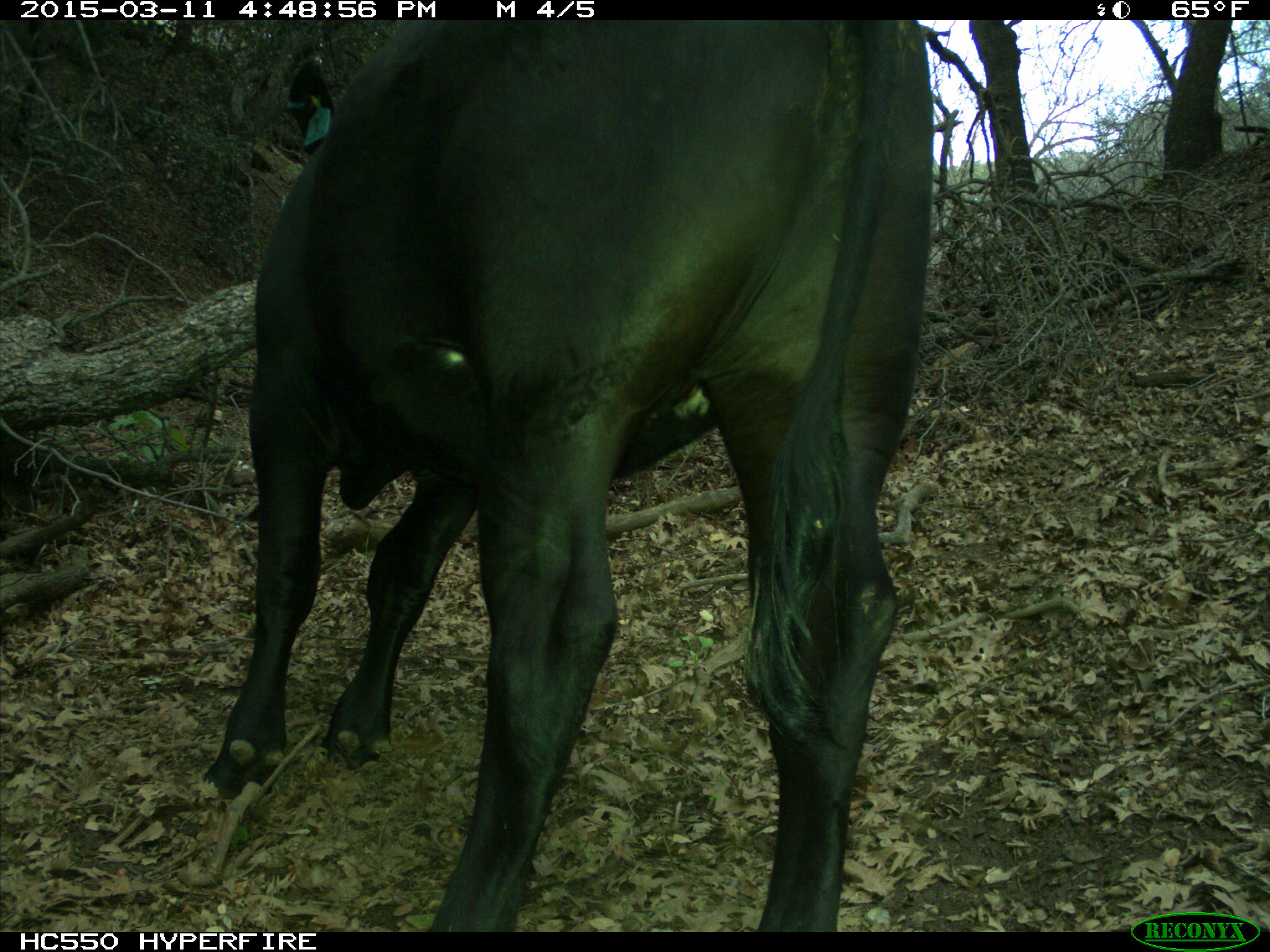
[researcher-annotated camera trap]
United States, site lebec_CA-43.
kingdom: Animalia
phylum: Chordata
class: Mammalia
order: Artiodactyla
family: Bovidae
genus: Bos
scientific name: Bos taurus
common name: domestic cow